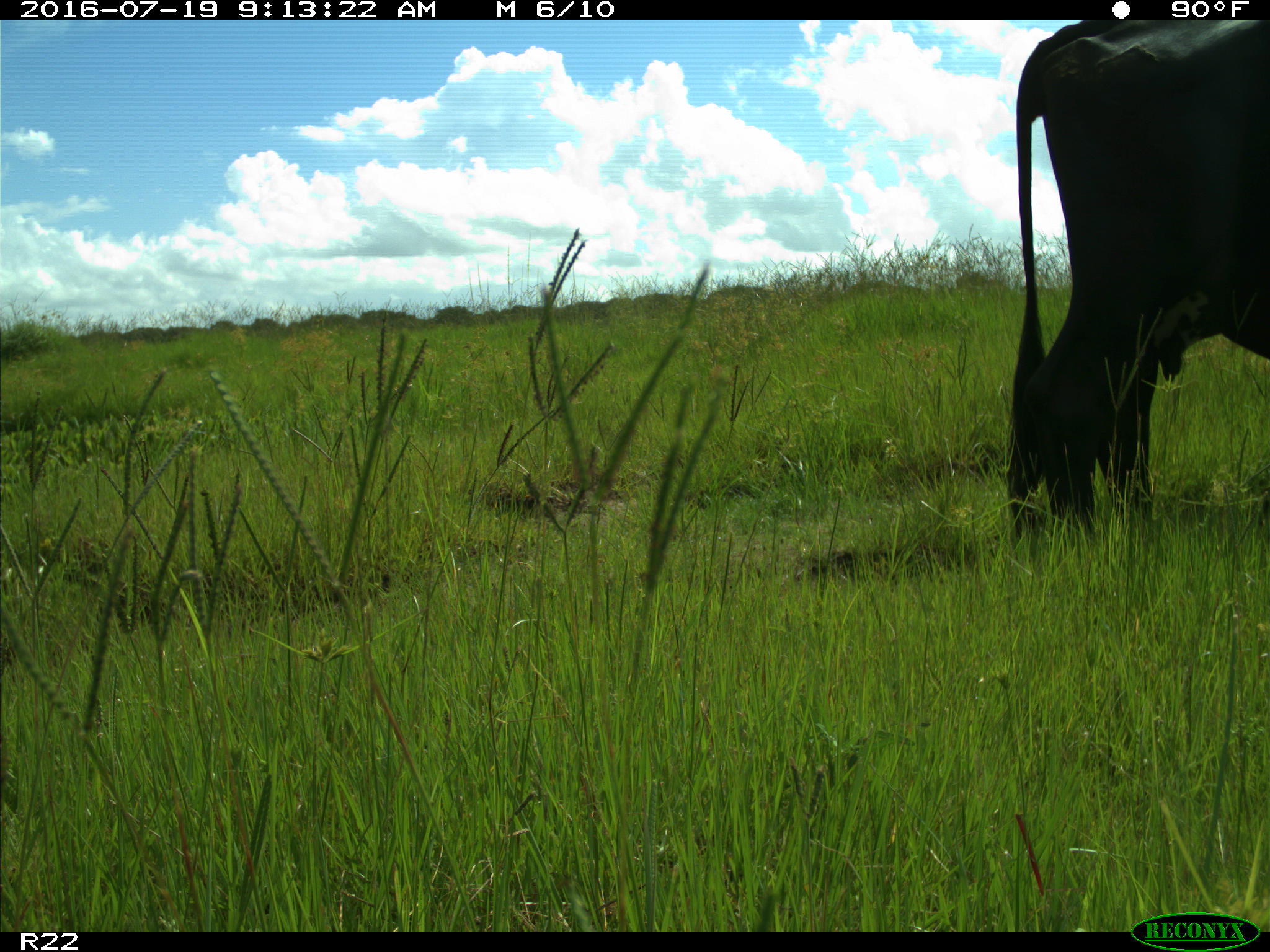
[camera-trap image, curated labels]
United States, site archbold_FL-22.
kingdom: Animalia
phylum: Chordata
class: Mammalia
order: Artiodactyla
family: Bovidae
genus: Bos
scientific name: Bos taurus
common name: domestic cow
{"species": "Bos taurus (domestic cow)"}